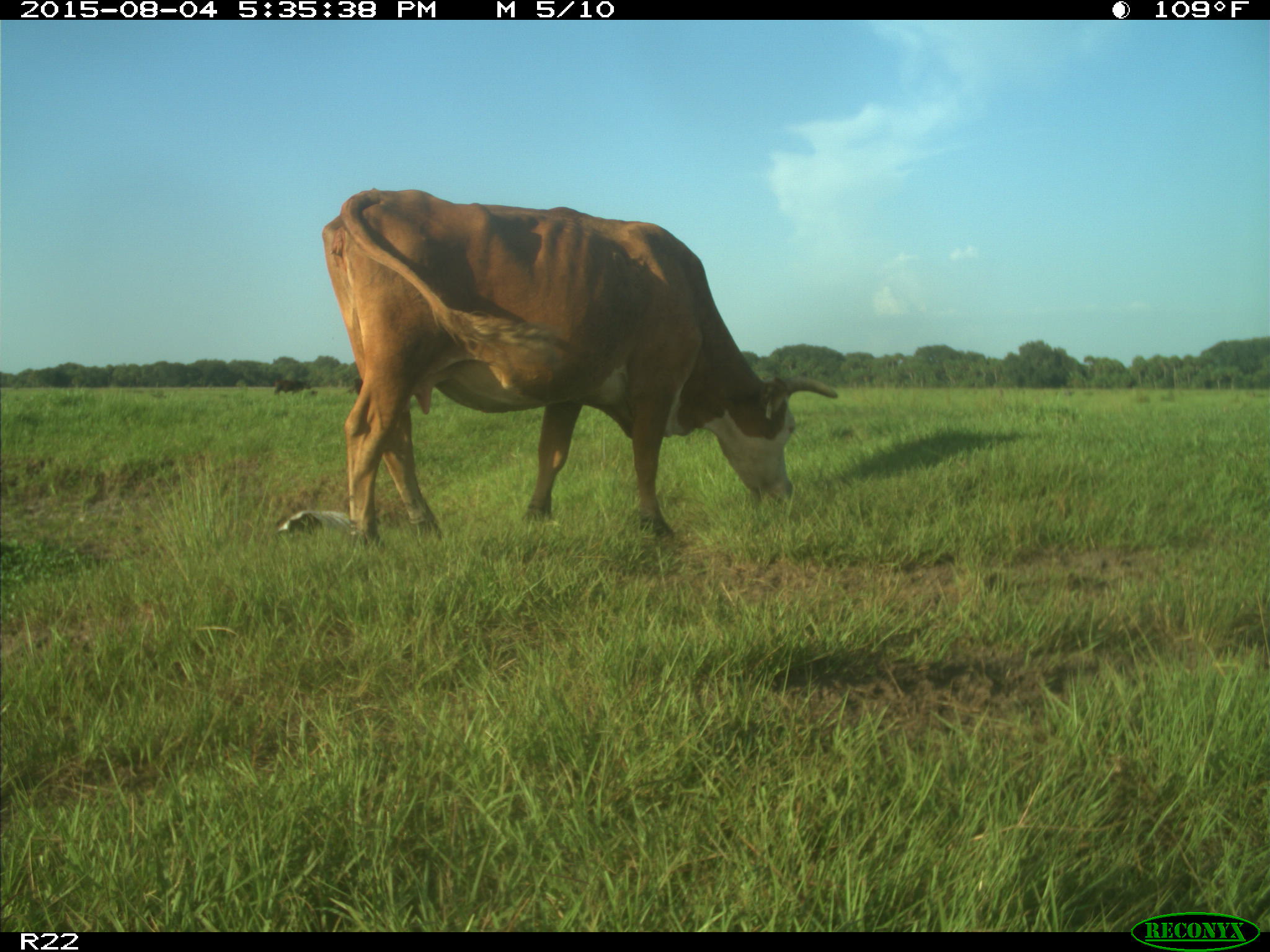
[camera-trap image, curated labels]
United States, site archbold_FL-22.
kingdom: Animalia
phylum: Chordata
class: Mammalia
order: Artiodactyla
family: Bovidae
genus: Bos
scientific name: Bos taurus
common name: domestic cow